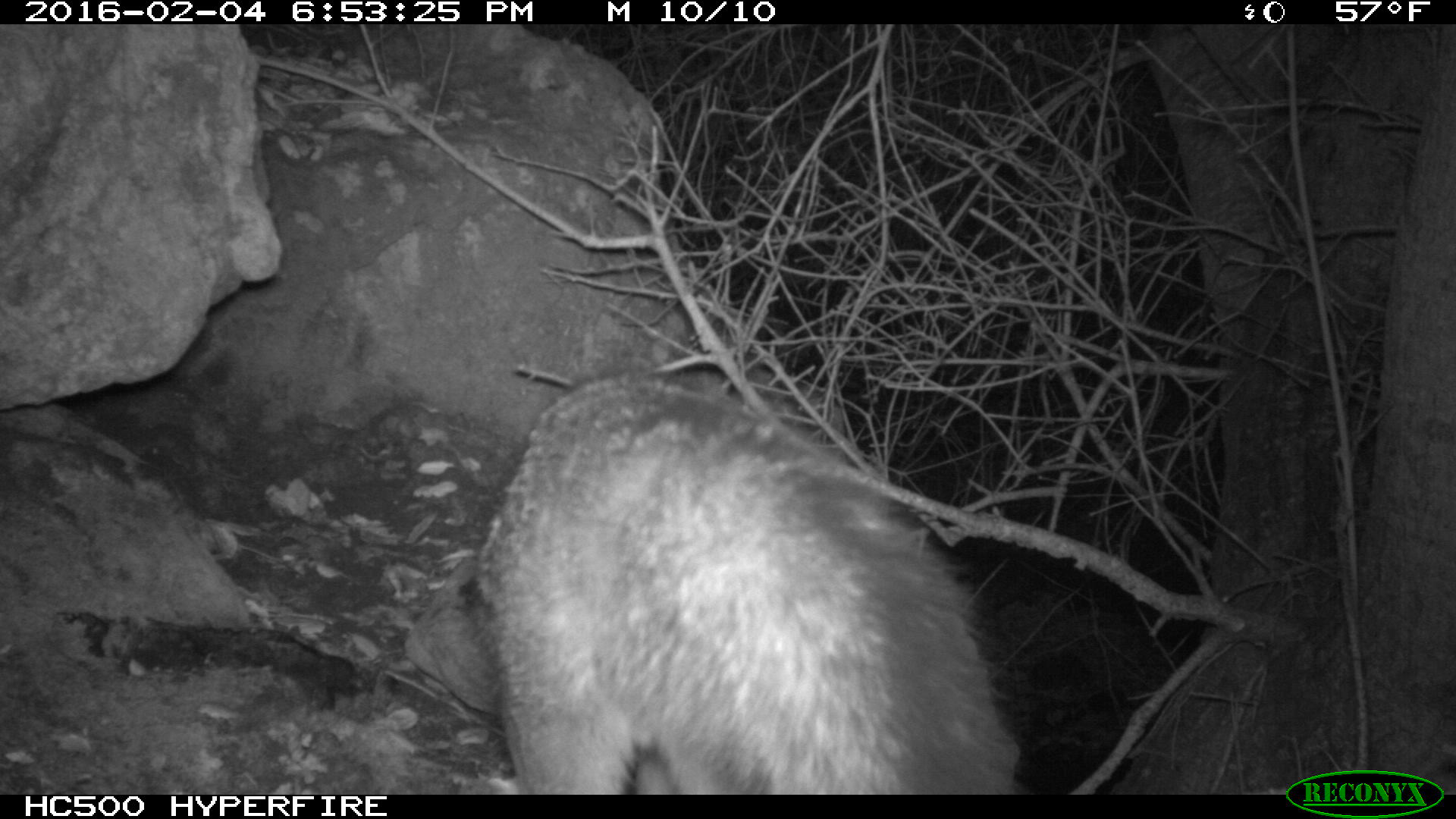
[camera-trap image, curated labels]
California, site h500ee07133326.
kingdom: Animalia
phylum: Chordata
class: Mammalia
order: Carnivora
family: Canidae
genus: Urocyon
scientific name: Urocyon littoralis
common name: island fox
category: fox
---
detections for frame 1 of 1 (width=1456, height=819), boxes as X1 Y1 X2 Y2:
fox: 474 369 1031 795